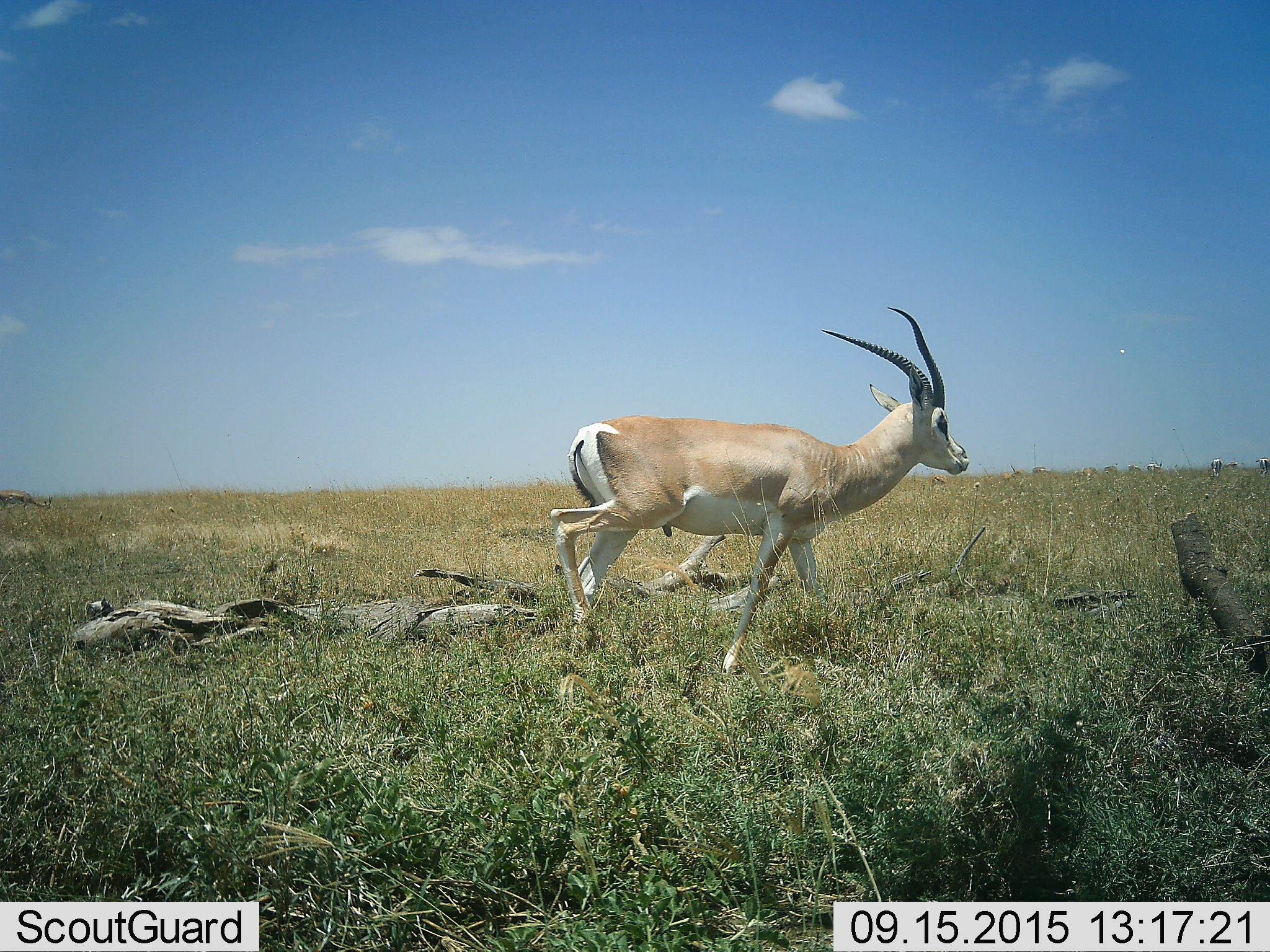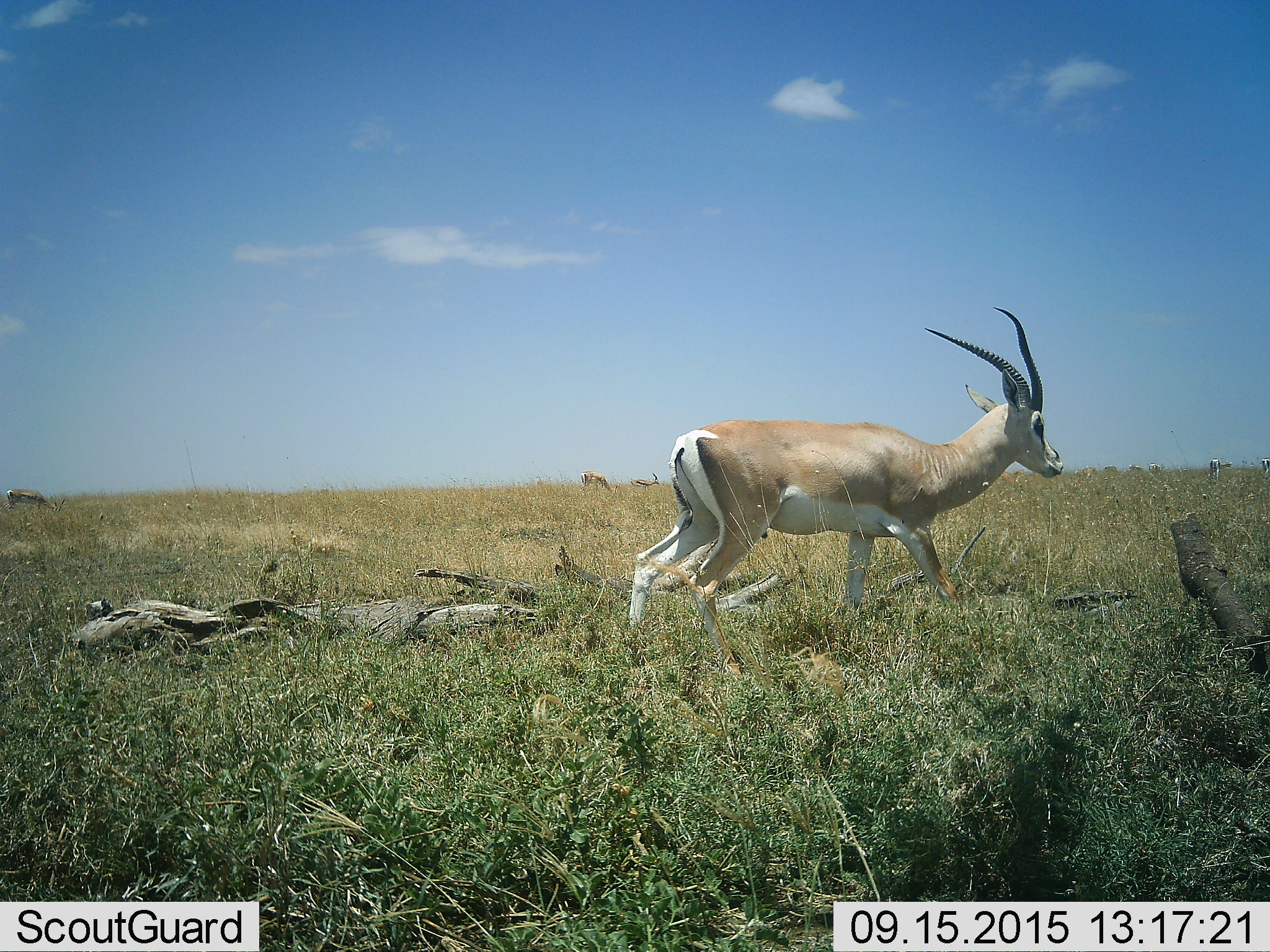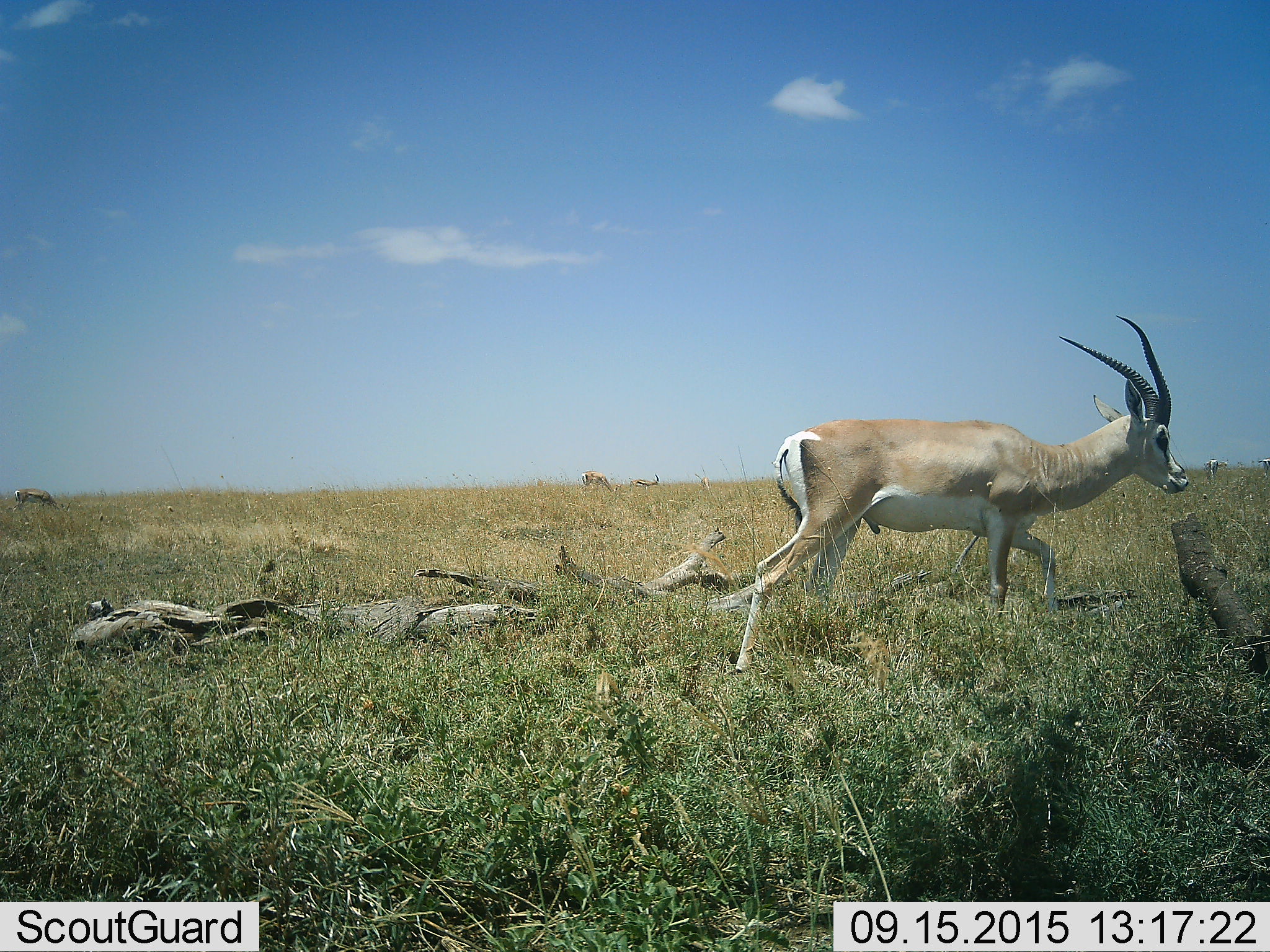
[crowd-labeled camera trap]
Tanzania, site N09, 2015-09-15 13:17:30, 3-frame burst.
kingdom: Animalia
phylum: Chordata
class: Mammalia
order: Artiodactyla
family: Bovidae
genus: Nanger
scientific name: Nanger granti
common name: grant's gazelle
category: gazellegrants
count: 1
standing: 22%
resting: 0%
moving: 78%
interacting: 0%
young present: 11%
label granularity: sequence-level